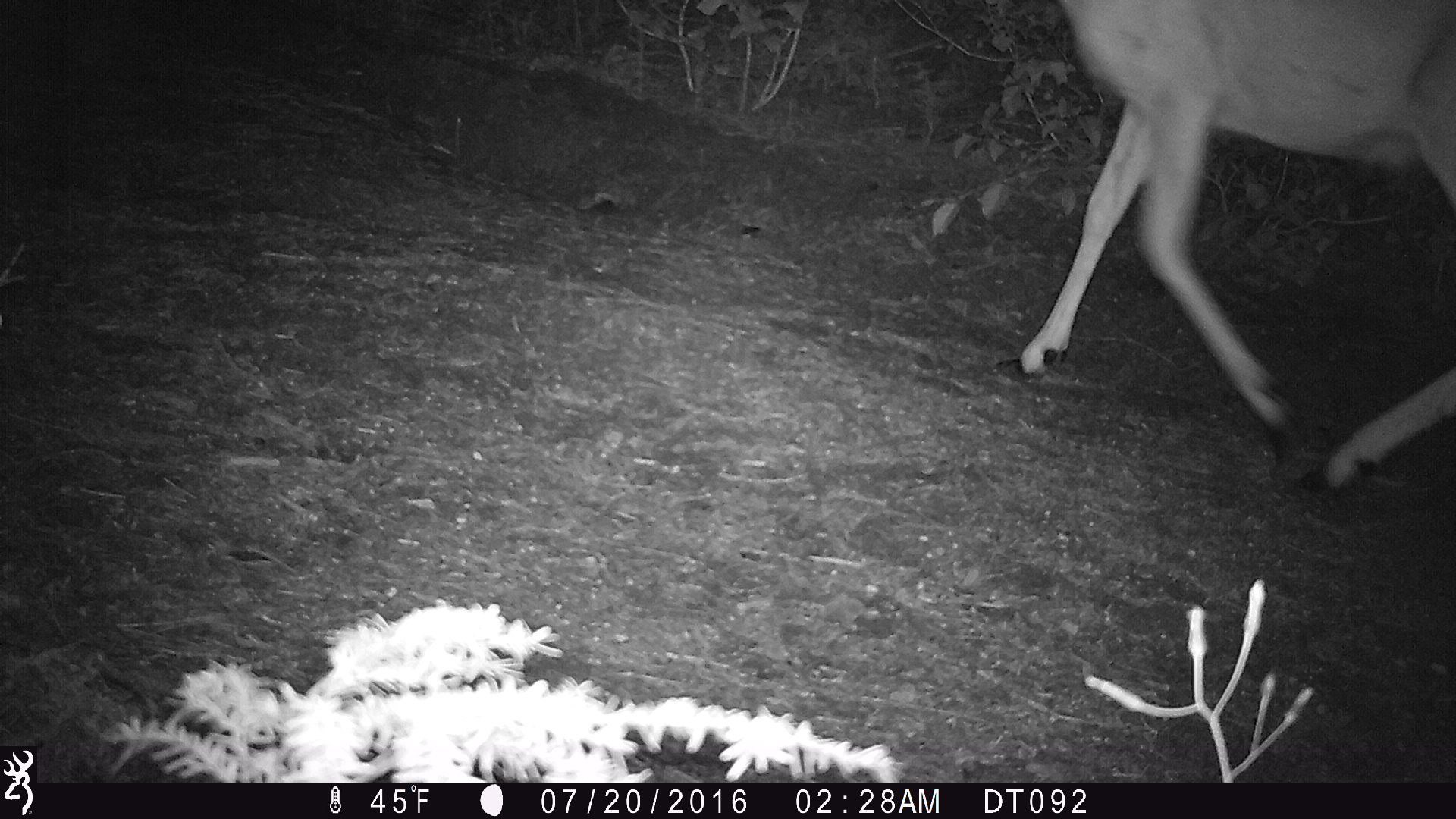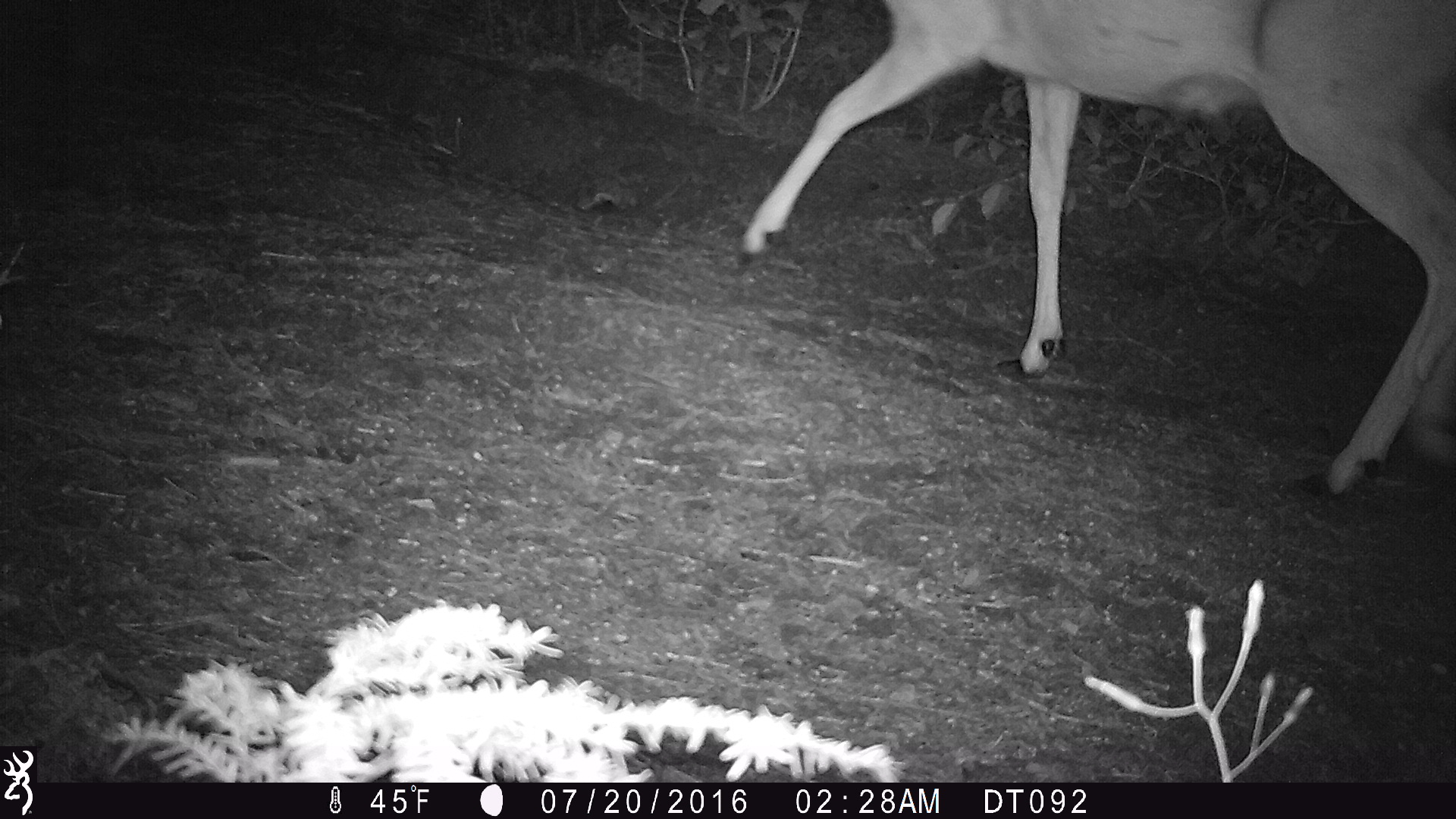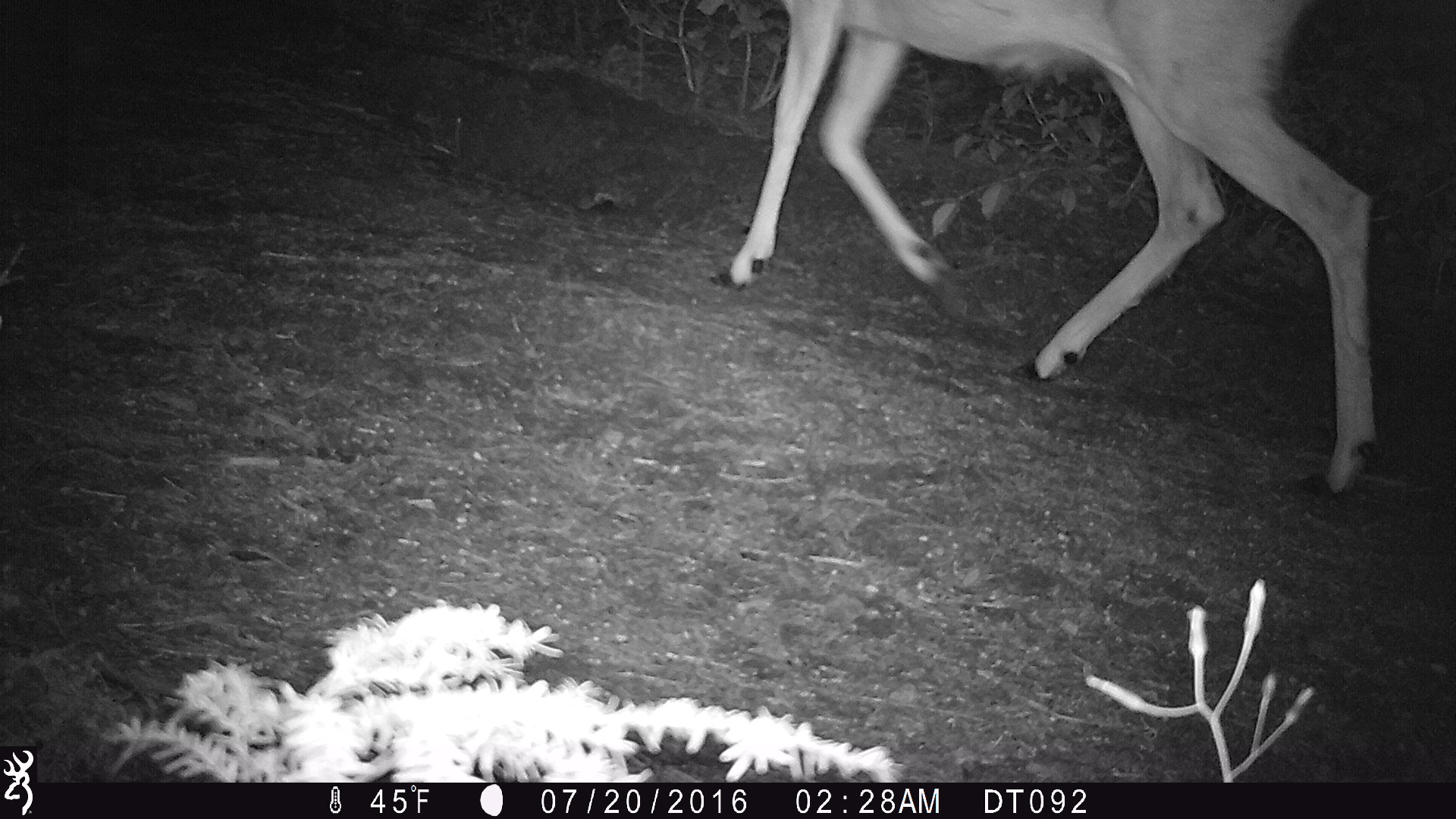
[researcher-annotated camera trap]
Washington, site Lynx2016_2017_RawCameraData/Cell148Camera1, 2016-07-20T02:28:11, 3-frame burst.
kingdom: Animalia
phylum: Chordata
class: Mammalia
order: Artiodactyla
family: Cervidae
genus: Odocoileus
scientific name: Odocoileus hemionus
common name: mule deer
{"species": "Odocoileus hemionus (mule deer)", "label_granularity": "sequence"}